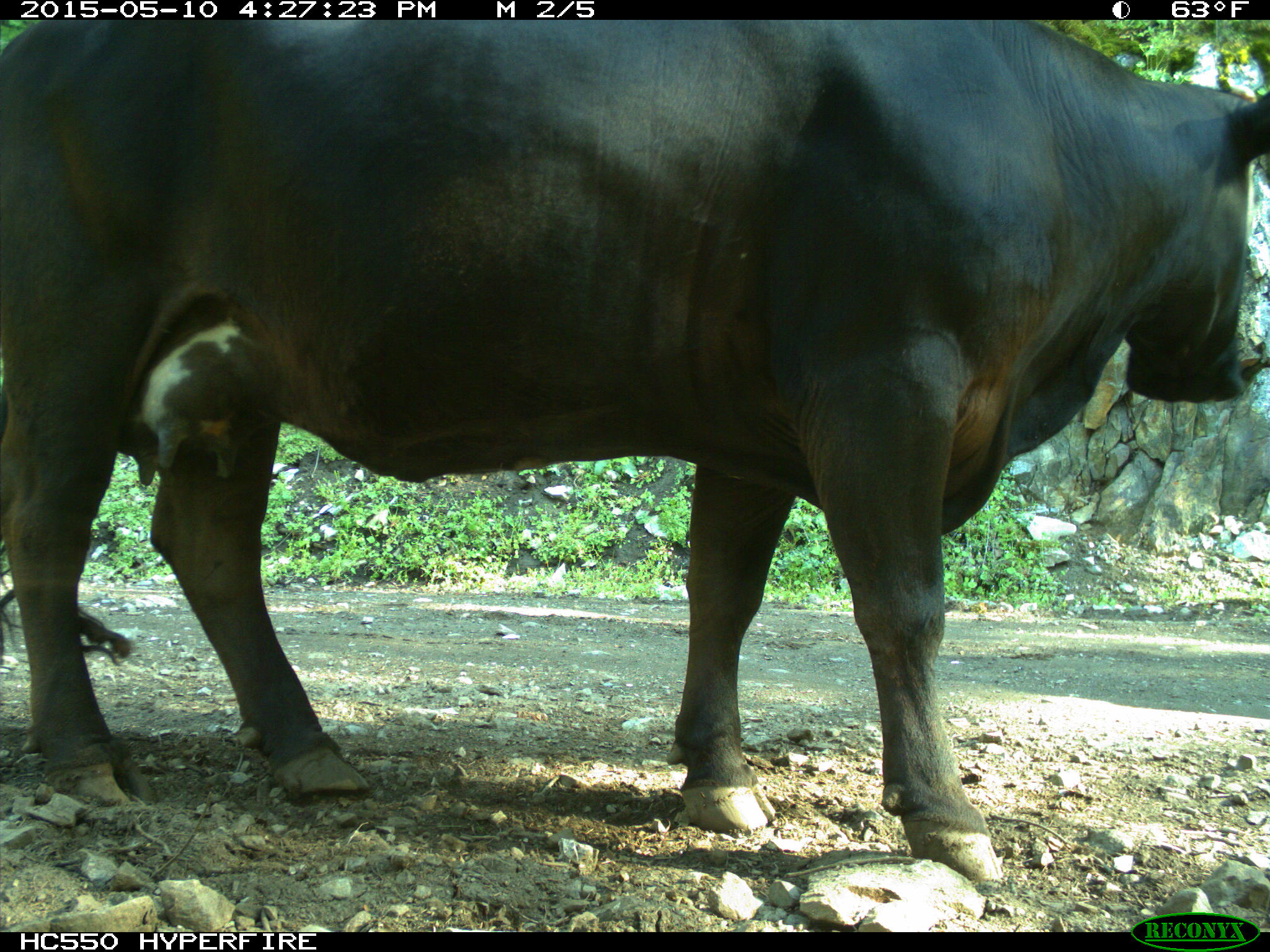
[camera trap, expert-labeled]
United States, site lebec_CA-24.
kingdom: Animalia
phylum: Chordata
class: Mammalia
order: Artiodactyla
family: Bovidae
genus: Bos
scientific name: Bos taurus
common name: domestic cow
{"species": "Bos taurus (domestic cow)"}